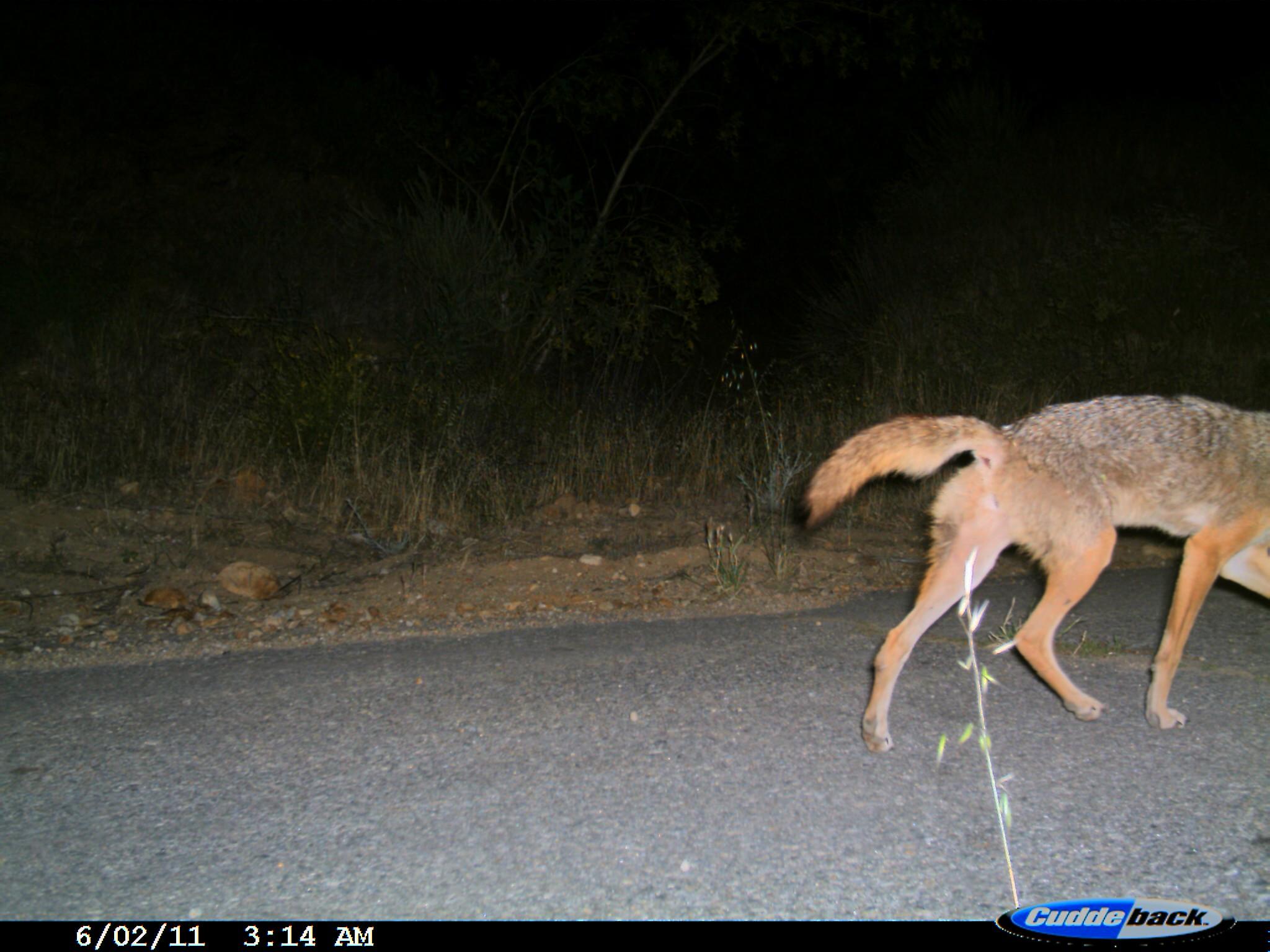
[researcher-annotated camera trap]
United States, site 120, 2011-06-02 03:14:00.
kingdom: Animalia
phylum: Chordata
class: Mammalia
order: Carnivora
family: Canidae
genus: Canis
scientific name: Canis latrans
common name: coyote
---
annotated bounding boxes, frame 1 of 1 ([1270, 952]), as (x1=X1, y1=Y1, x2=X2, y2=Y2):
coyote: (x1=773, y1=381, x2=1268, y2=776)